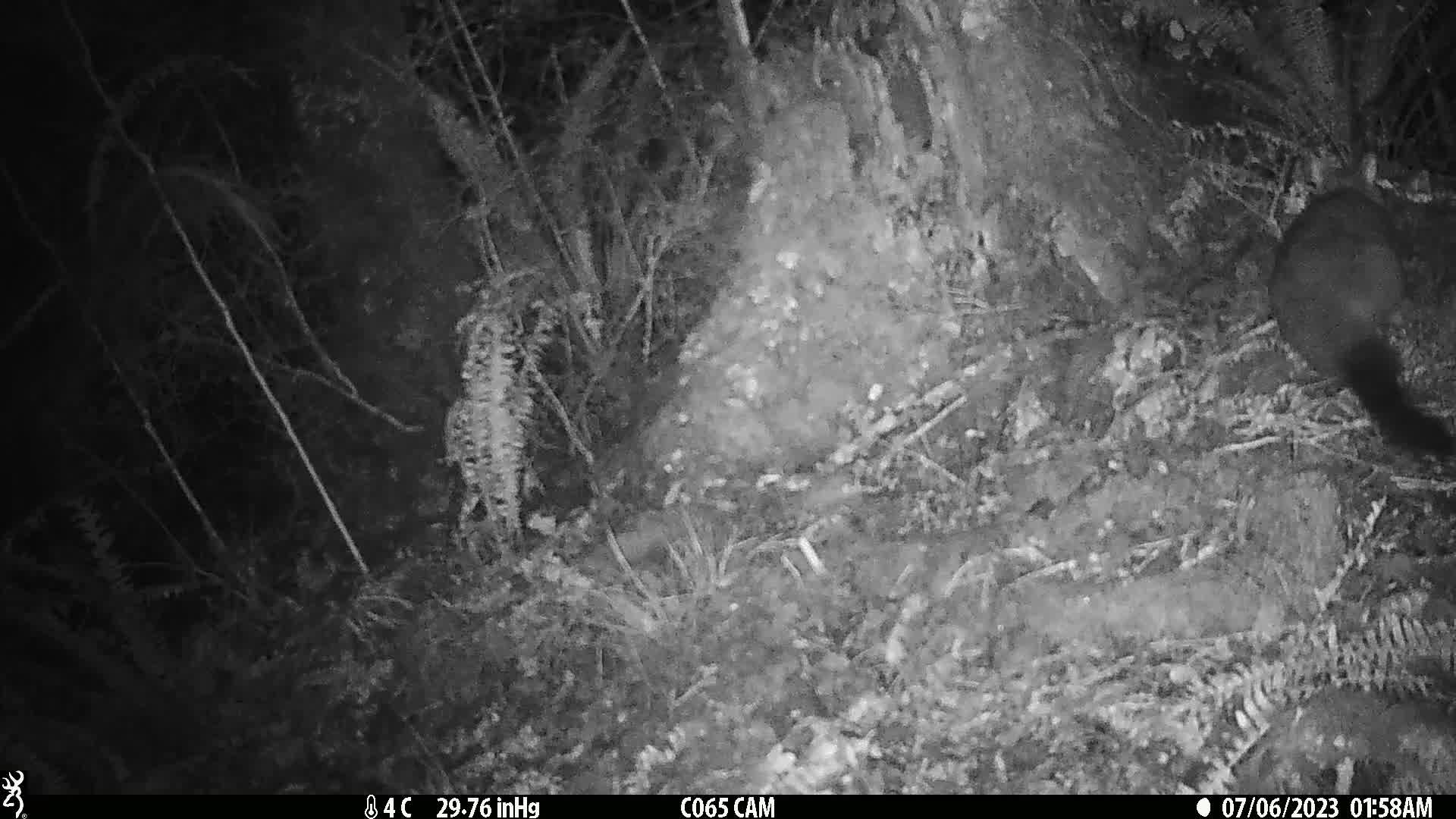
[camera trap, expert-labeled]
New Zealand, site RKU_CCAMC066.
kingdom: Animalia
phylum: Chordata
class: Mammalia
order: Diprotodontia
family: Phalangeridae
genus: Trichosurus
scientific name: Trichosurus vulpecula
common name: common brushtail possum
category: possum